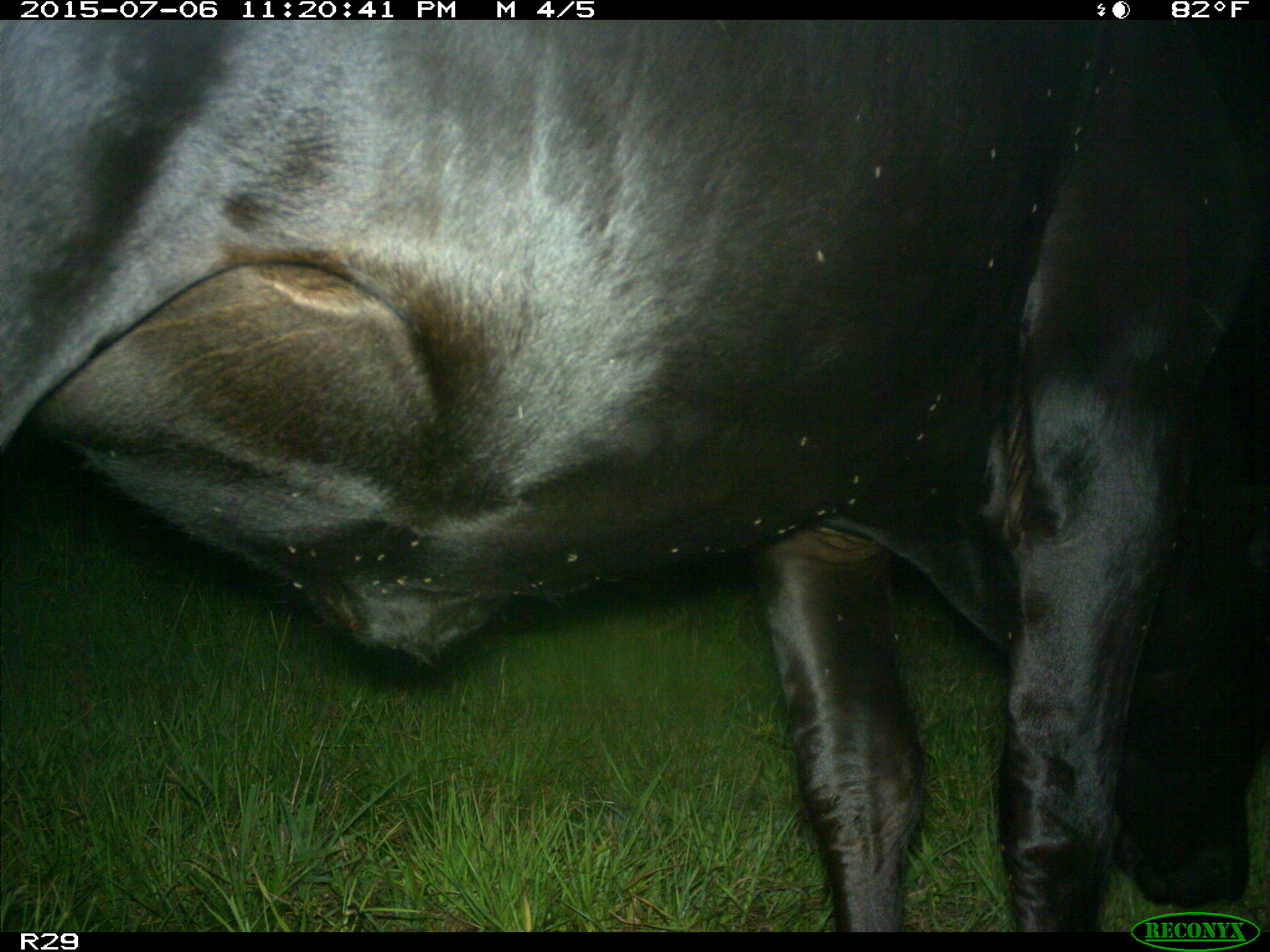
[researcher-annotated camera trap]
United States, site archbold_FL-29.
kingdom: Animalia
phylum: Chordata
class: Mammalia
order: Artiodactyla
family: Bovidae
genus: Bos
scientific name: Bos taurus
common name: domestic cow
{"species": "Bos taurus (domestic cow)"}